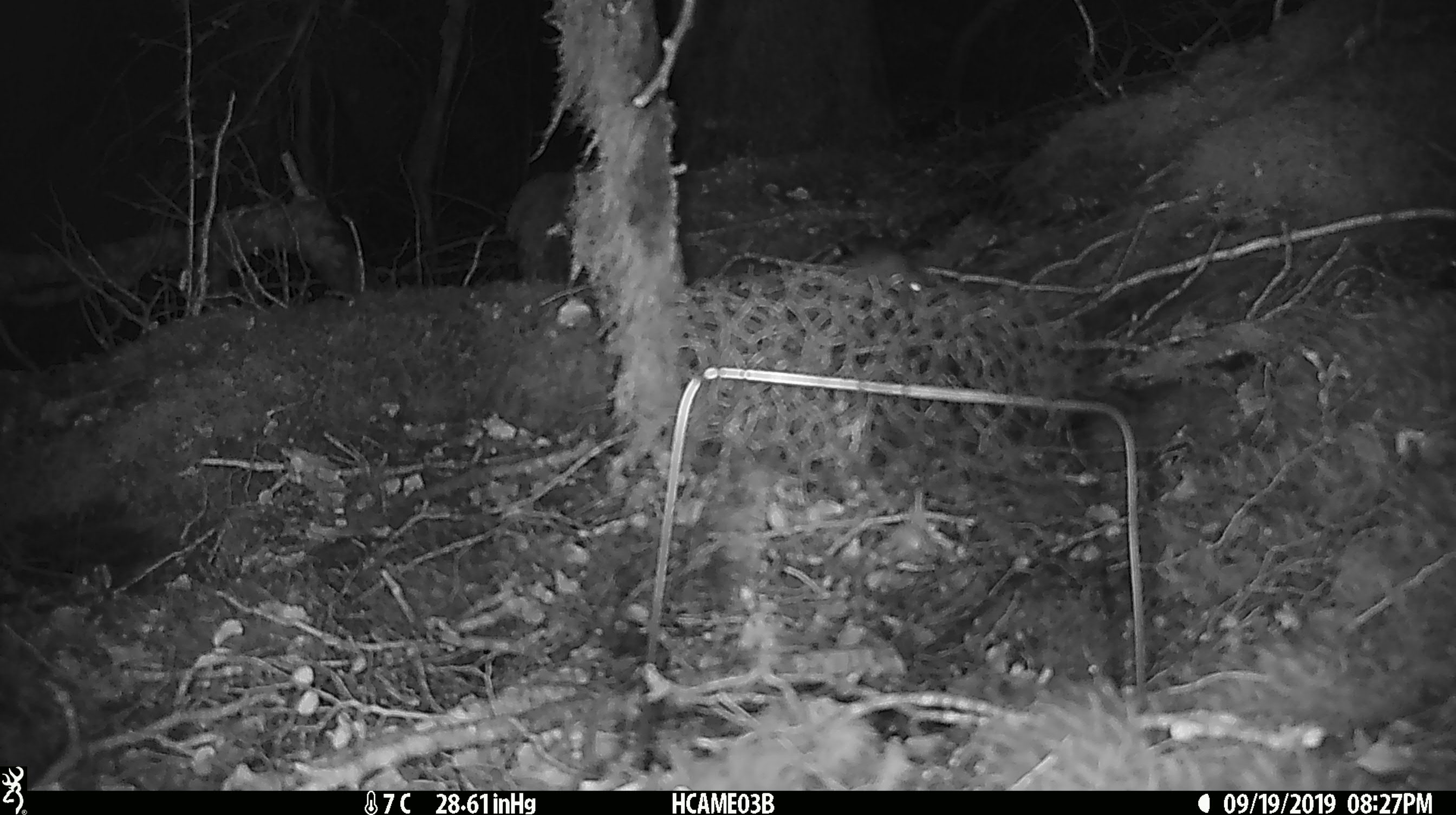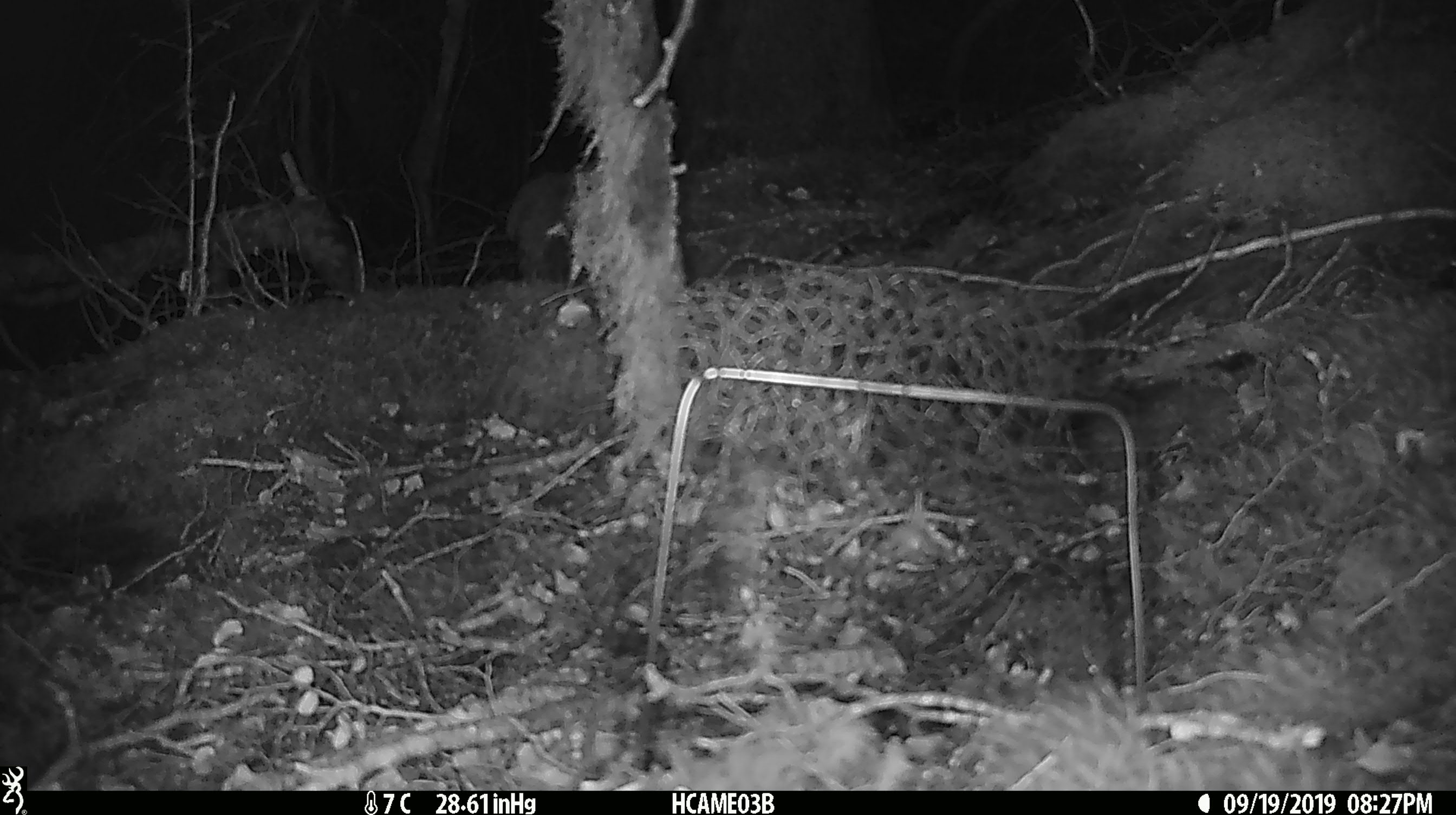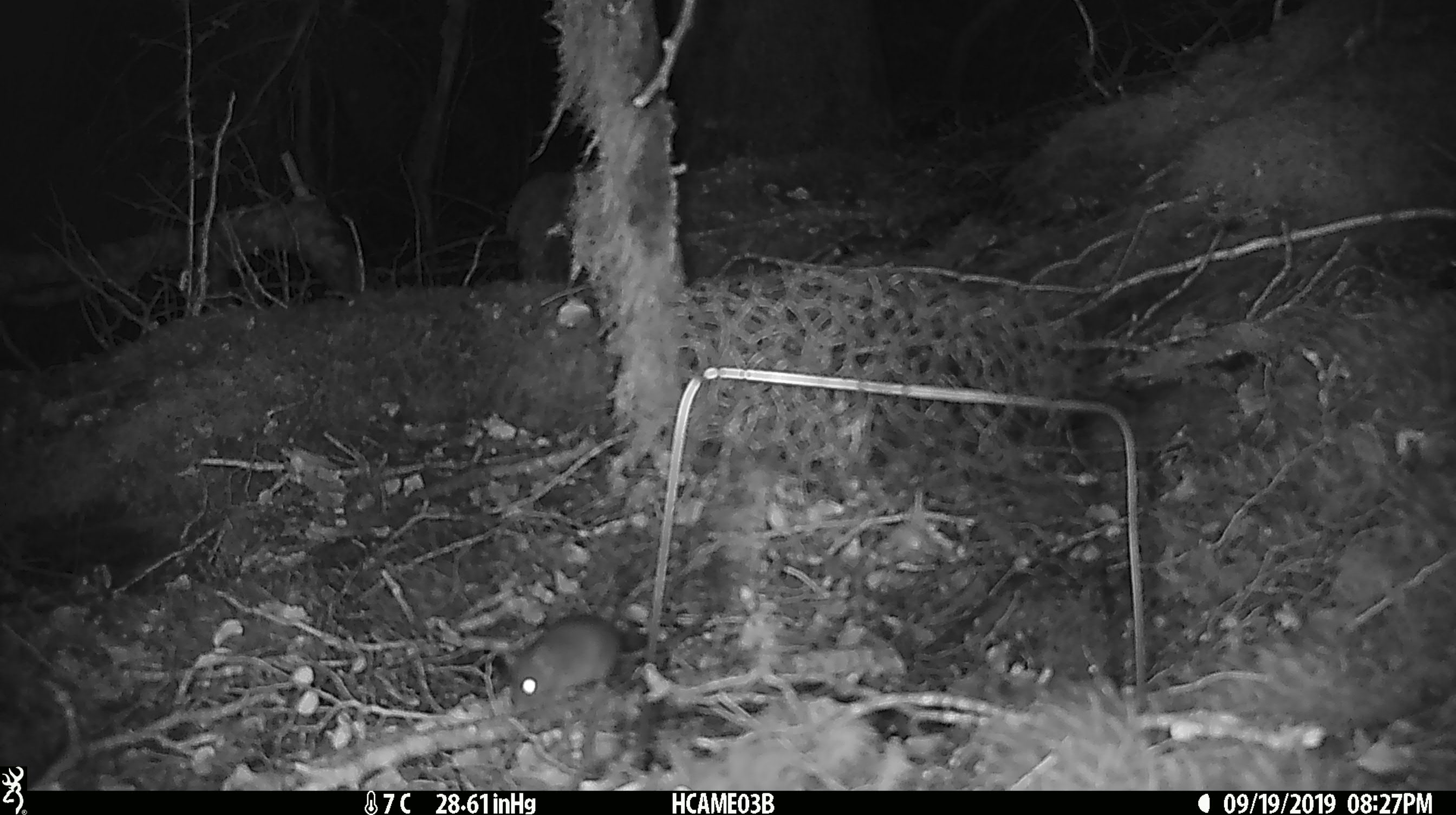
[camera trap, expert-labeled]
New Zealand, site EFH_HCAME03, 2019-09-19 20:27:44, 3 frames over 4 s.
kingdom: Animalia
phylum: Chordata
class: Mammalia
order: Rodentia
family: Muridae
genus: Mus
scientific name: Mus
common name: mouse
Mouse (Mus).